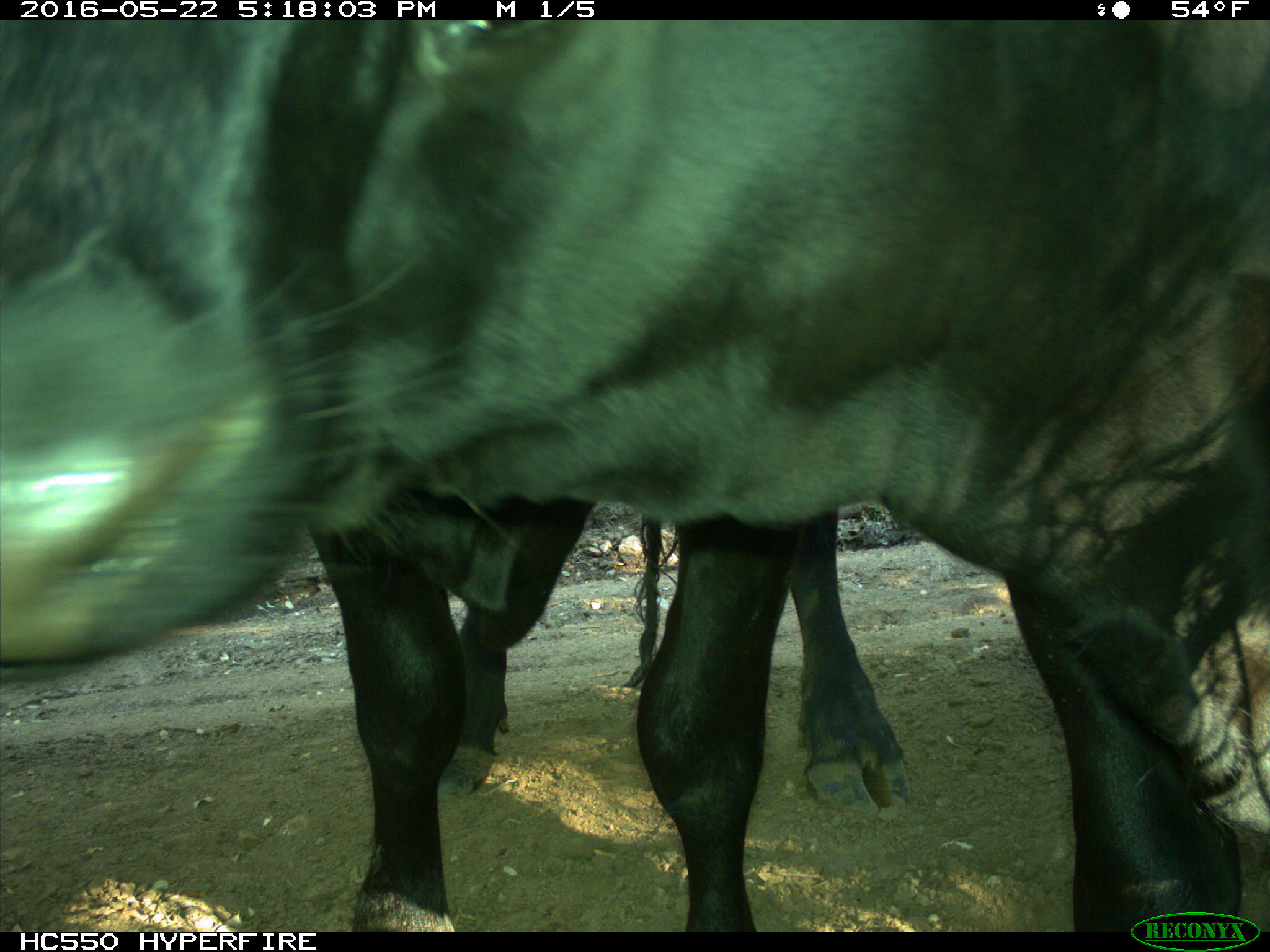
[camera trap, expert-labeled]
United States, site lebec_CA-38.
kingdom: Animalia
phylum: Chordata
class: Mammalia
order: Artiodactyla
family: Bovidae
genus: Bos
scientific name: Bos taurus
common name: domestic cow